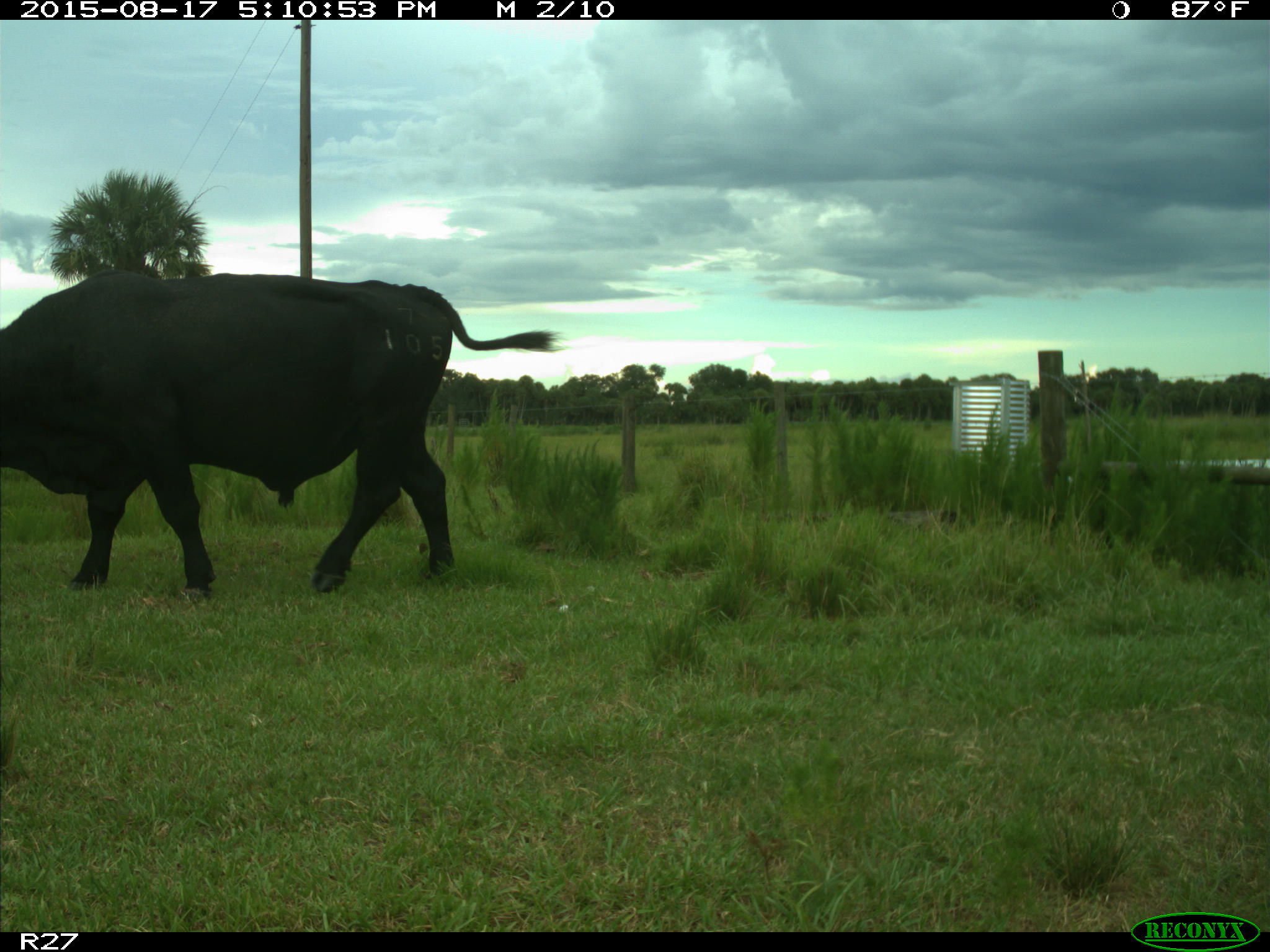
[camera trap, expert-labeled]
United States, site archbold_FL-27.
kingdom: Animalia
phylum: Chordata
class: Mammalia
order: Artiodactyla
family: Bovidae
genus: Bos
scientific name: Bos taurus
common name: domestic cow